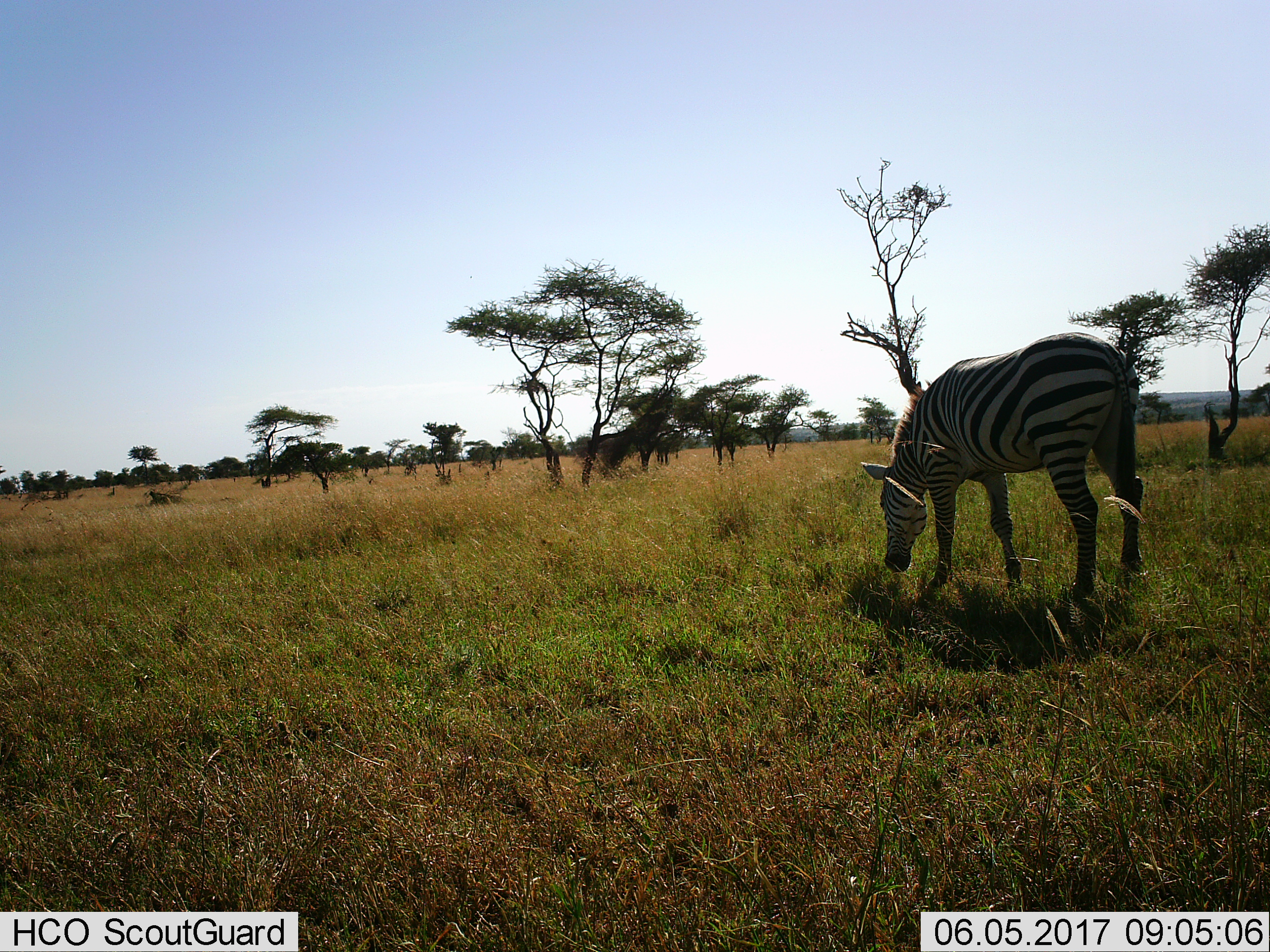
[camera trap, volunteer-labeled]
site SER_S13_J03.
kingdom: Animalia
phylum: Chordata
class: Mammalia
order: Perissodactyla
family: Equidae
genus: Equus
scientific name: Equus quagga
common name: plains zebra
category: zebraplains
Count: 1.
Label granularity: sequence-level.